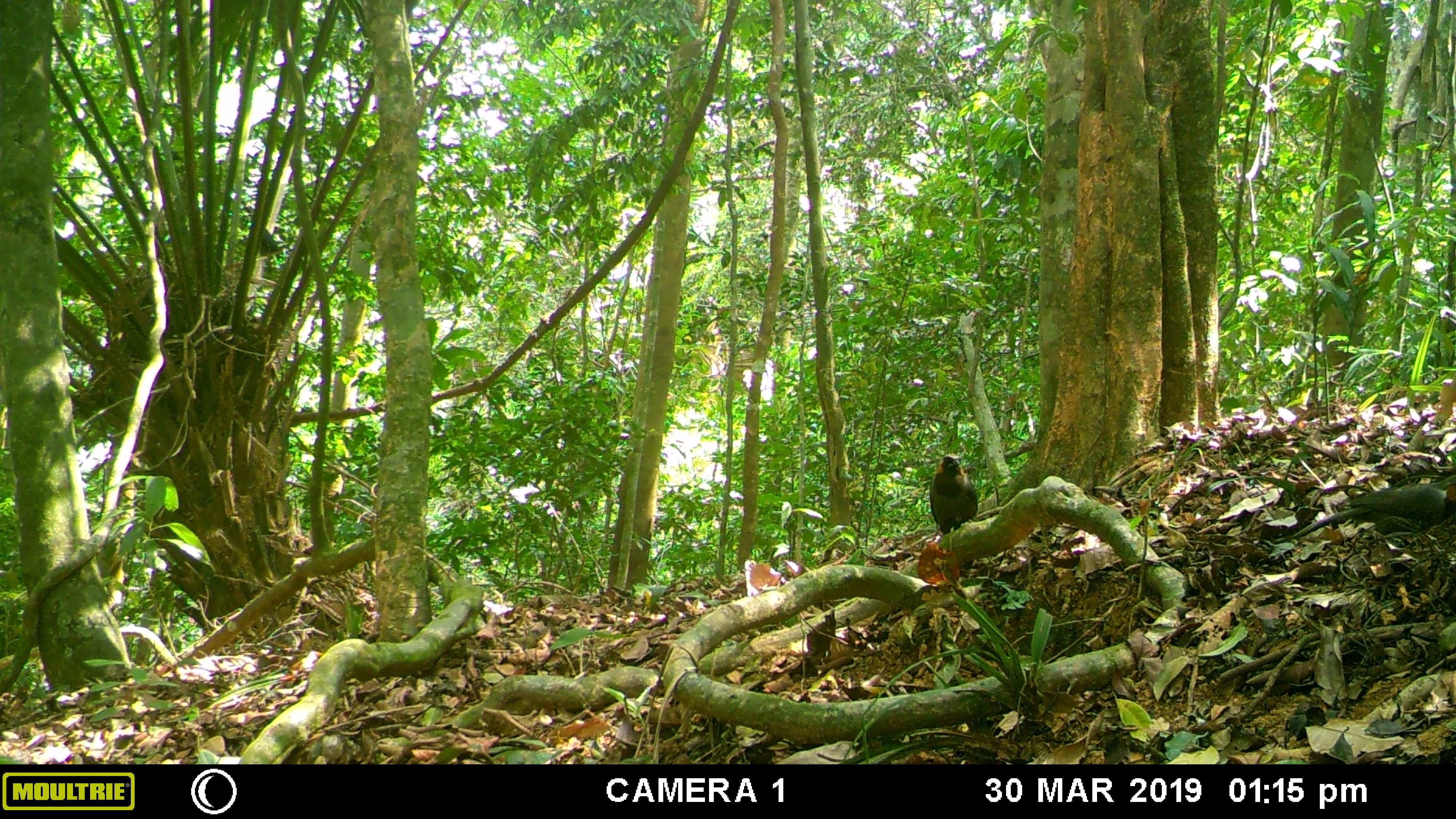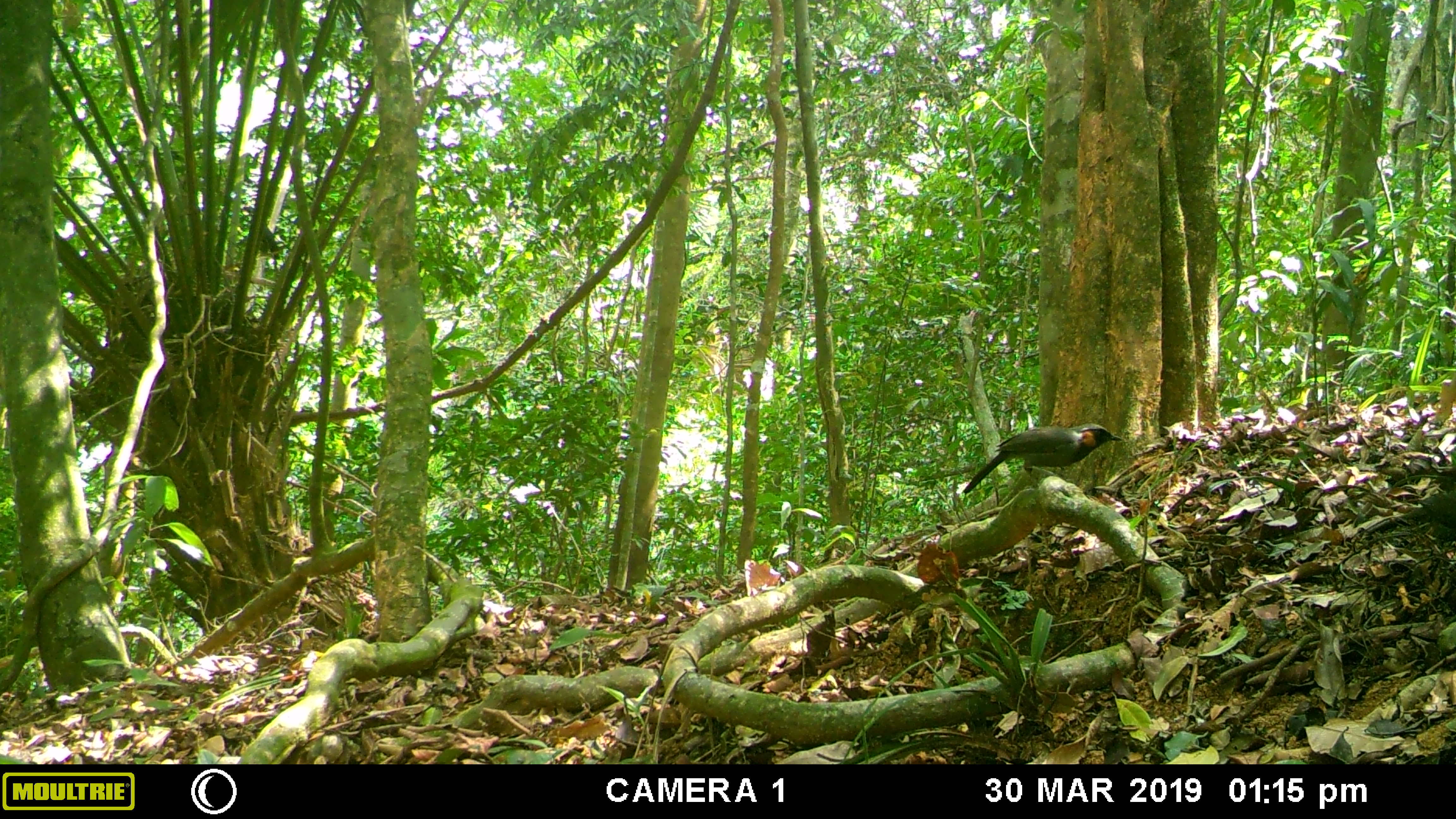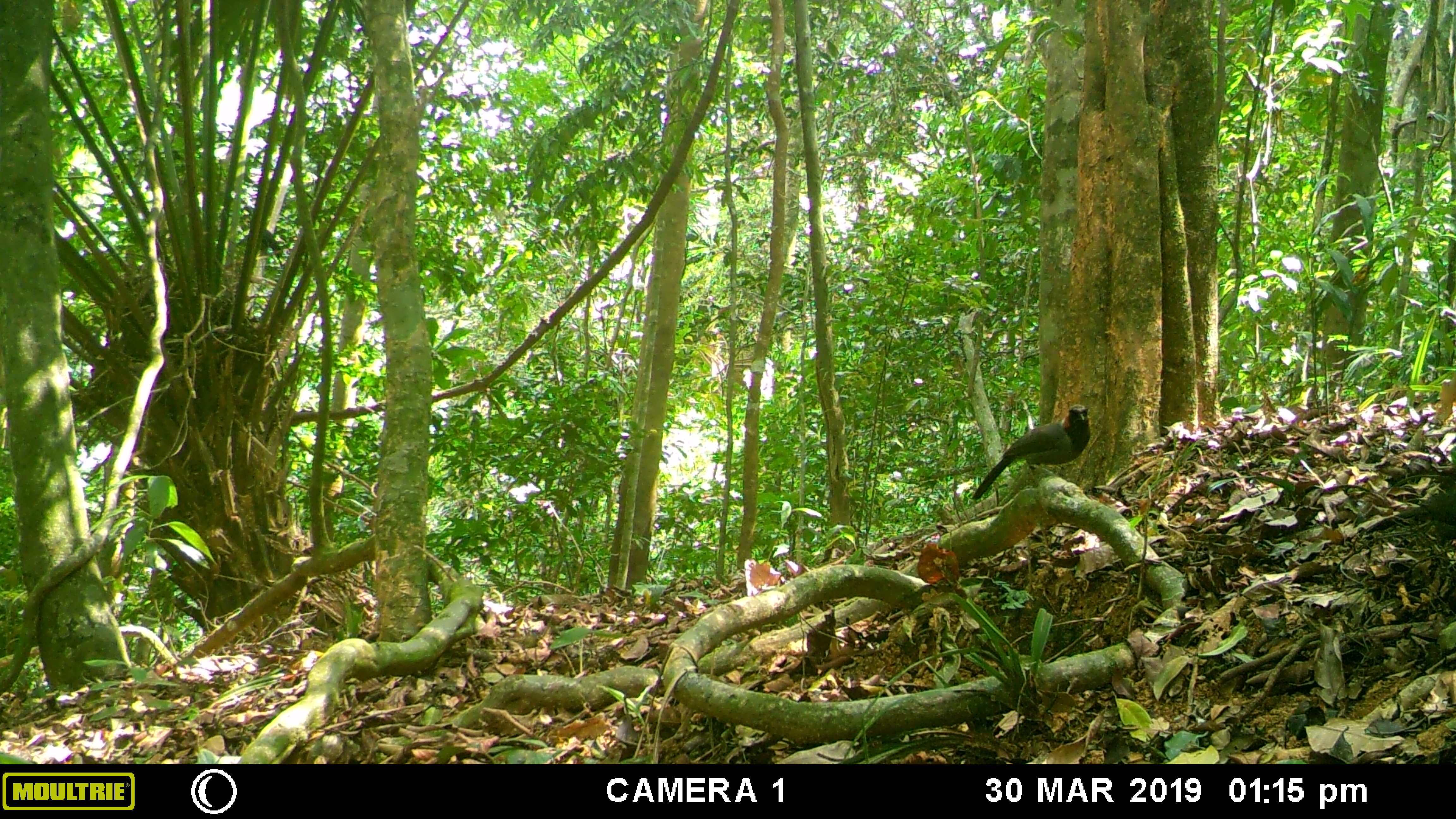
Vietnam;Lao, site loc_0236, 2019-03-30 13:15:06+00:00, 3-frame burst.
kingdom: Animalia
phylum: Chordata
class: Aves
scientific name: Aves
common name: bird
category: unidentified bird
Unidentified bird (bird) (Aves). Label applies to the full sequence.